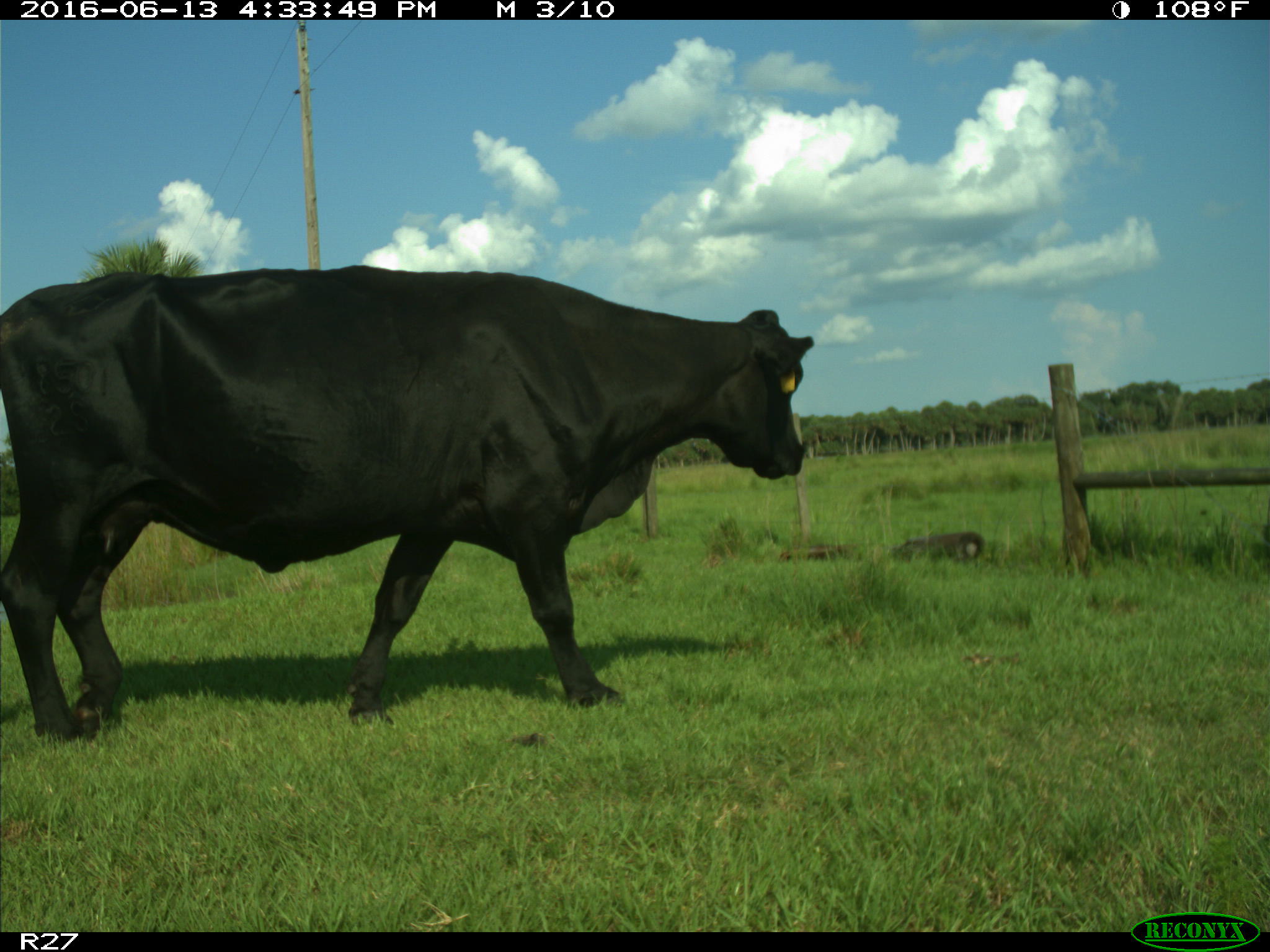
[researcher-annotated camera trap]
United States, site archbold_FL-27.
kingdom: Animalia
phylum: Chordata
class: Mammalia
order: Artiodactyla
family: Bovidae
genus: Bos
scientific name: Bos taurus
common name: domestic cow